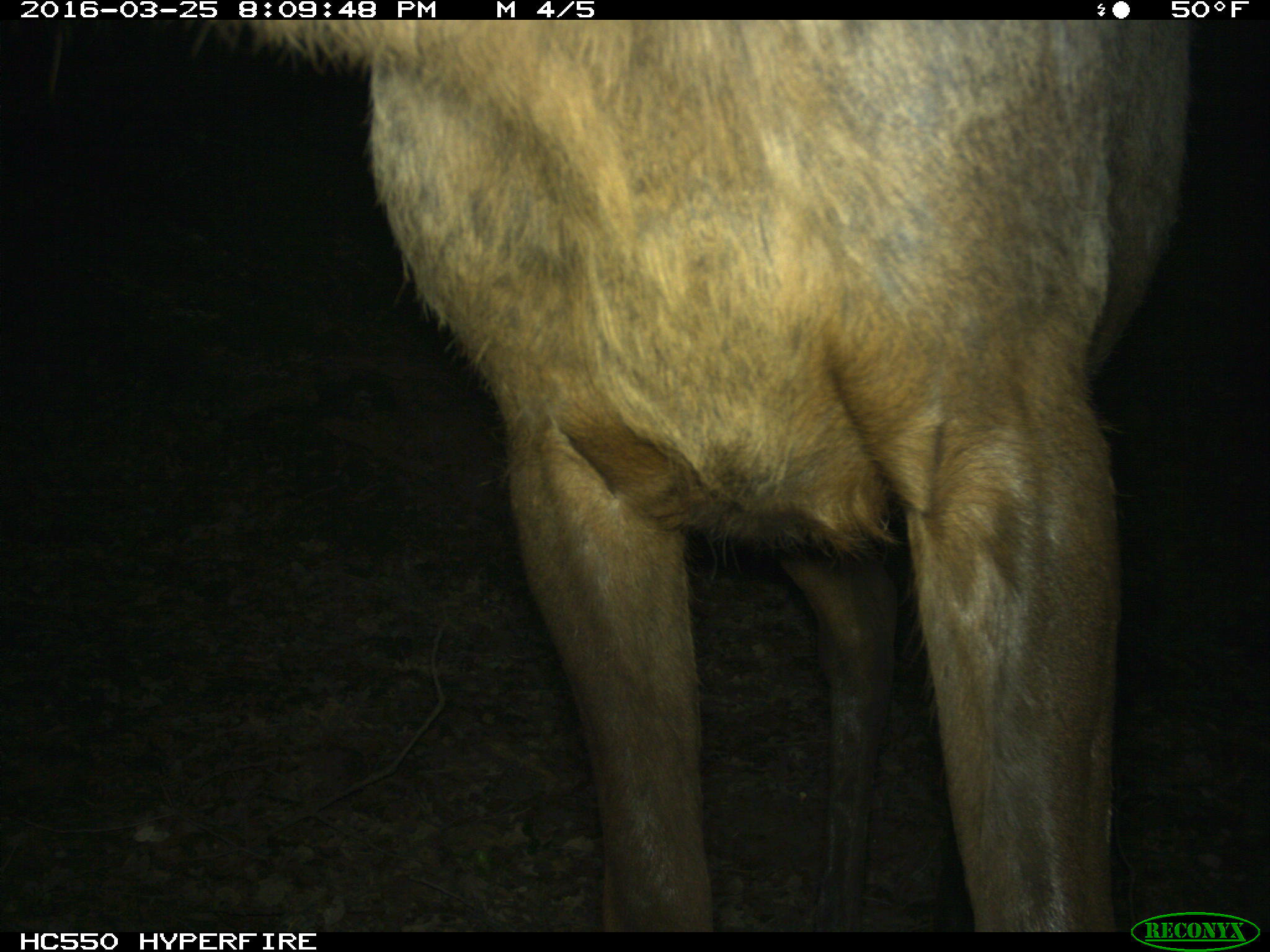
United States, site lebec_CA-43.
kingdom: Animalia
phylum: Chordata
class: Mammalia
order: Artiodactyla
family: Cervidae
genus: Cervus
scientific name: Cervus canadensis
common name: elk